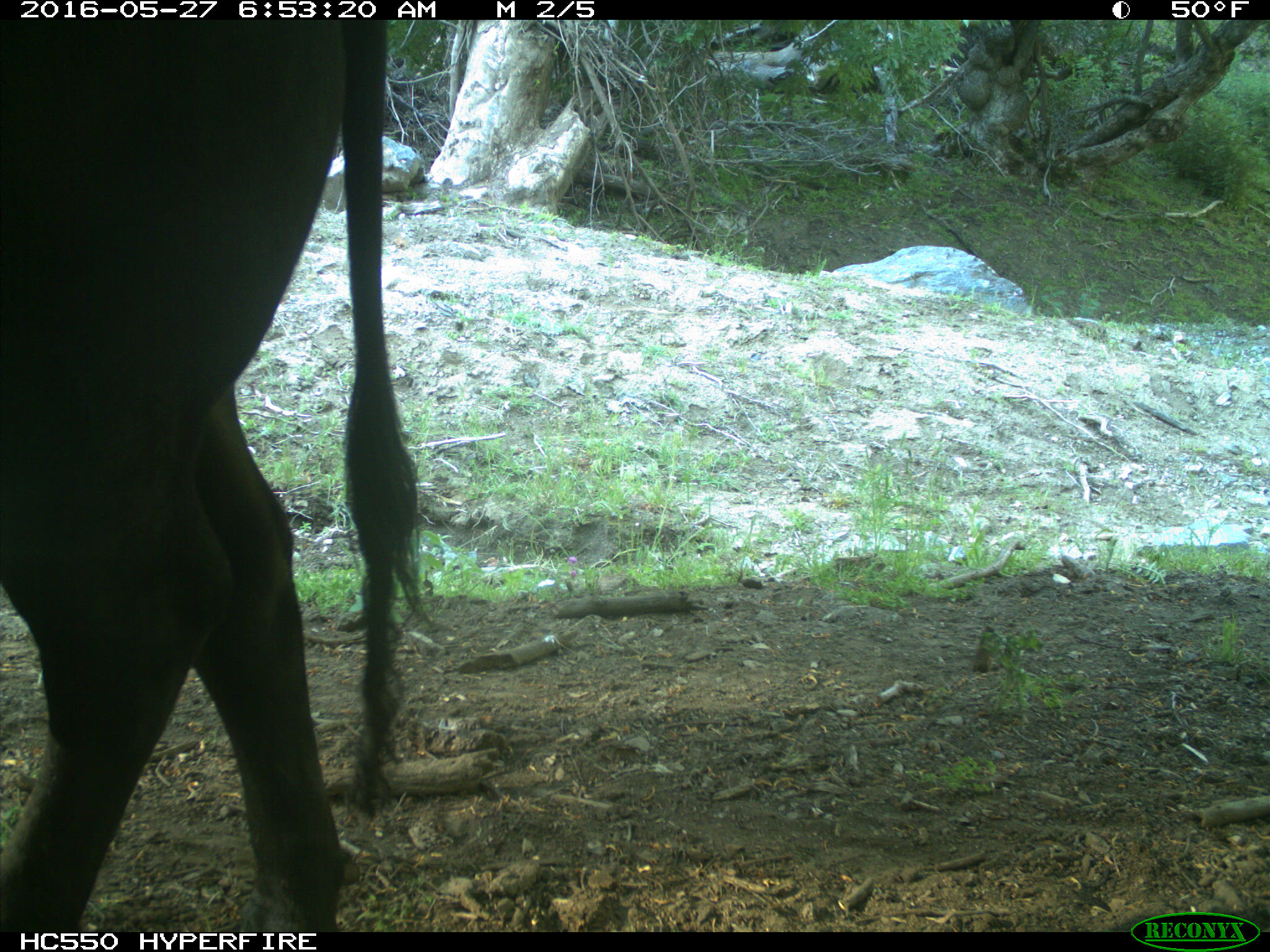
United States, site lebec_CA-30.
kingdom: Animalia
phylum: Chordata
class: Mammalia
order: Artiodactyla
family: Bovidae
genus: Bos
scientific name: Bos taurus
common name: domestic cow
Bos taurus (domestic cow).